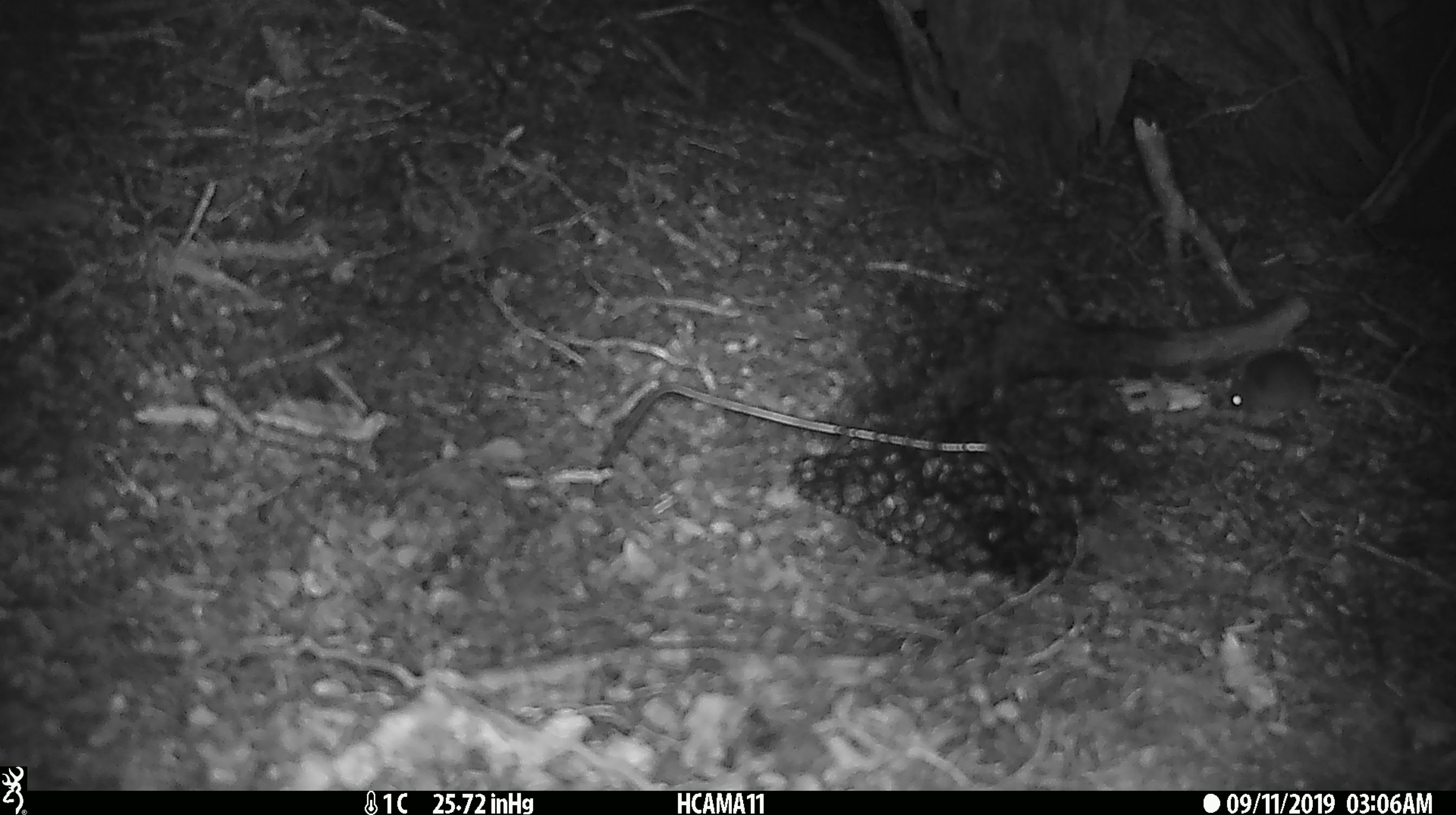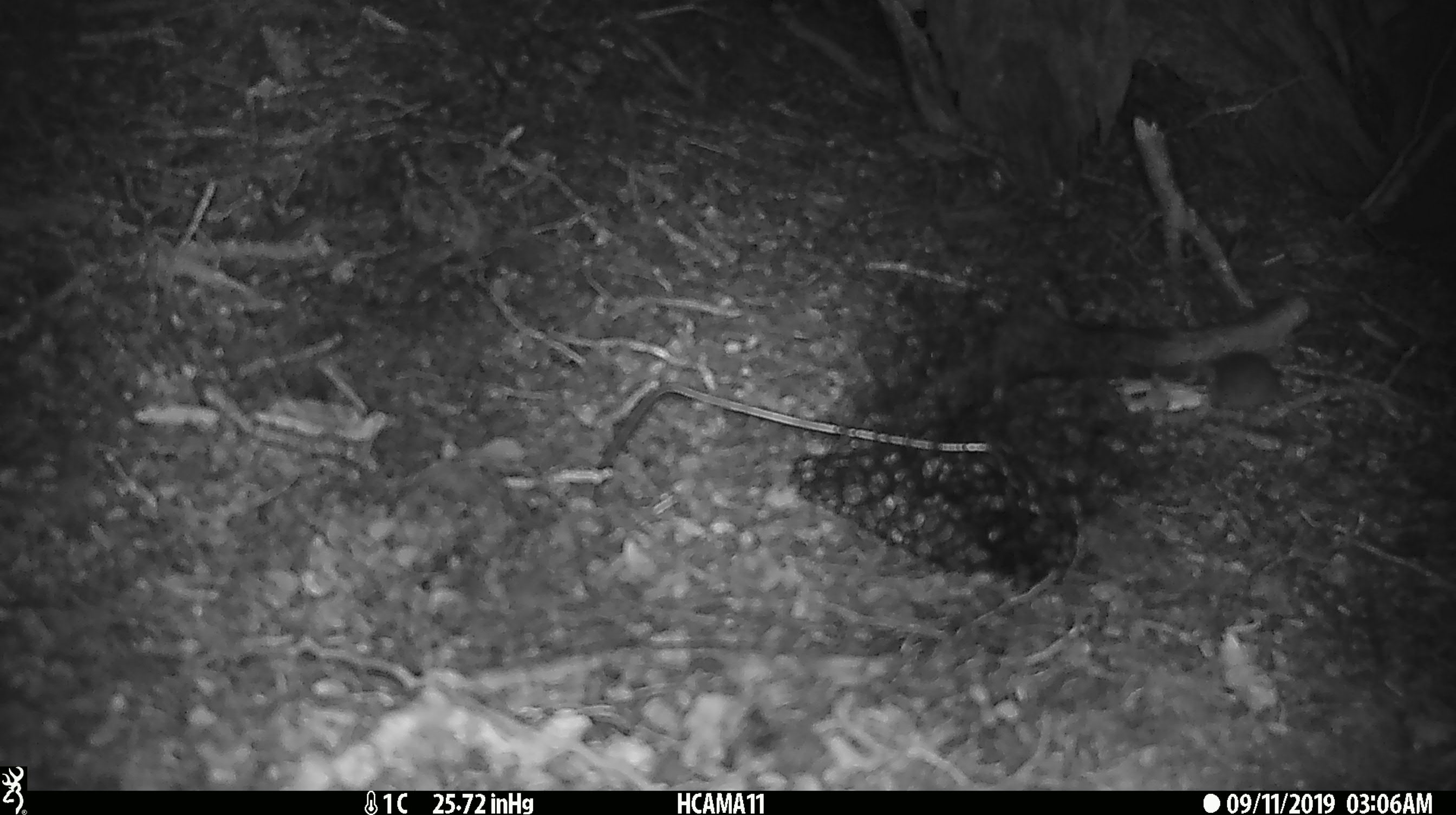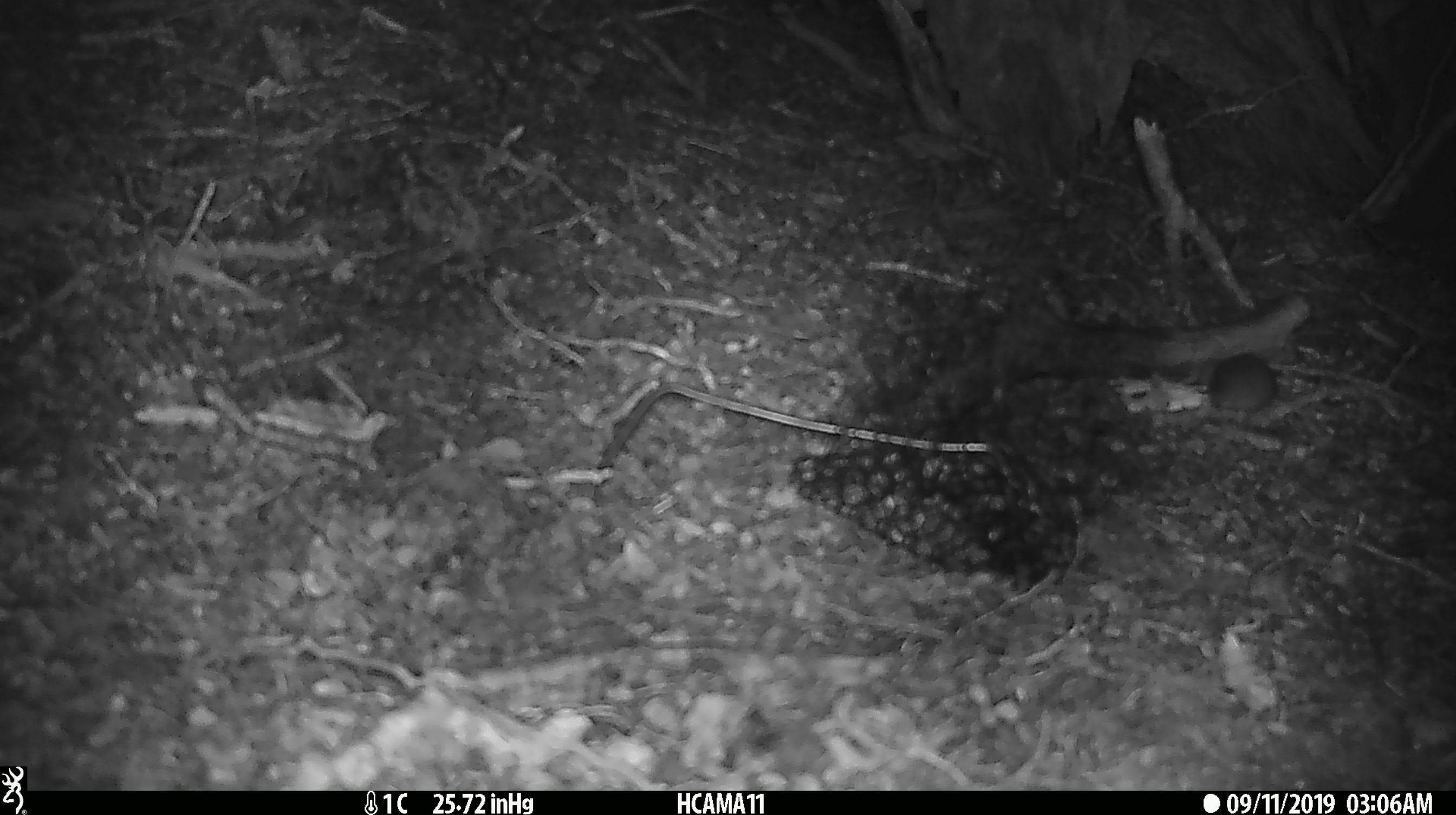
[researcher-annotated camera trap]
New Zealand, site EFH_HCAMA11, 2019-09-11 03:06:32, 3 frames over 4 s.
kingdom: Animalia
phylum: Chordata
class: Mammalia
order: Rodentia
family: Muridae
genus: Mus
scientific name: Mus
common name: mouse